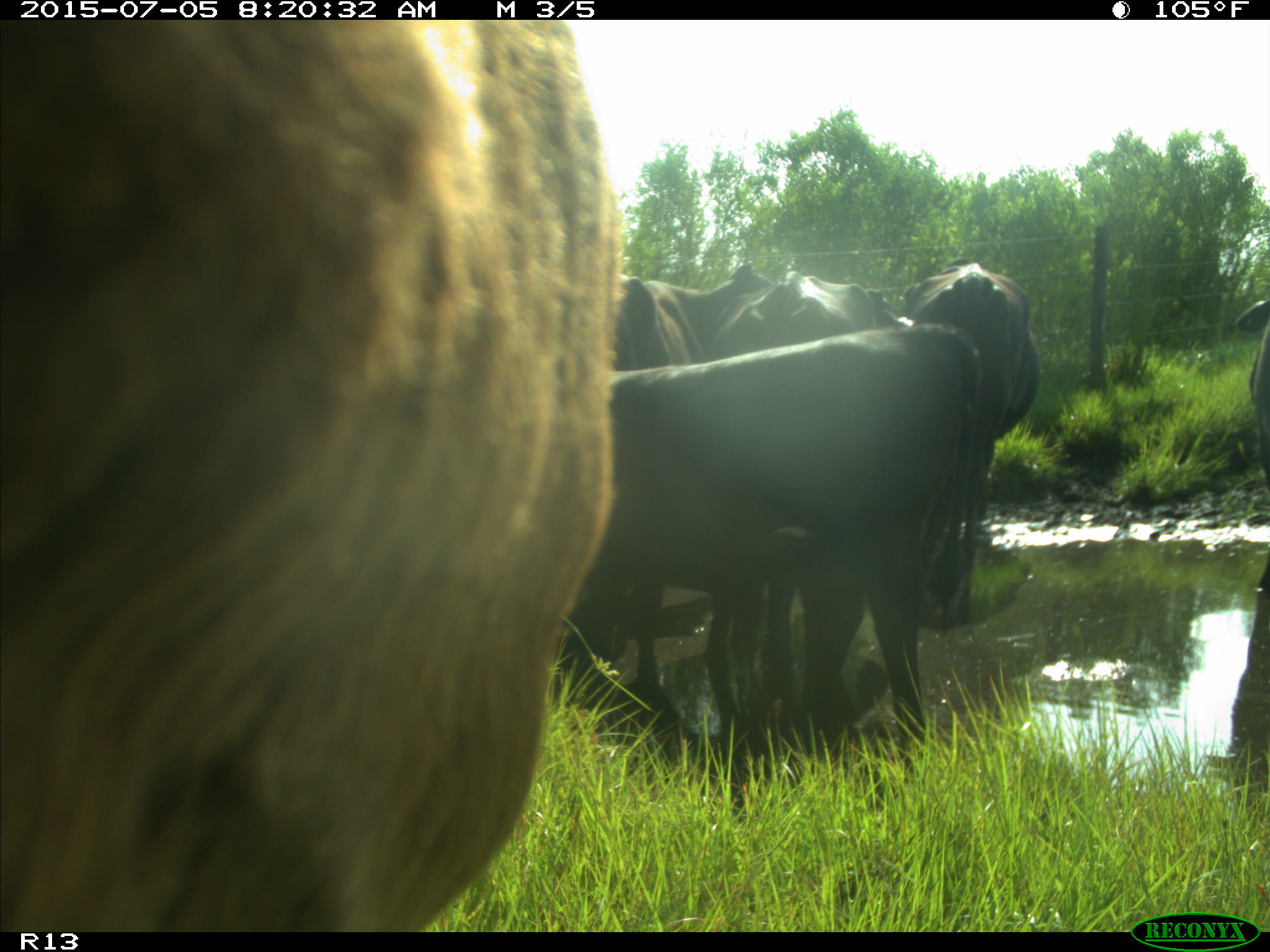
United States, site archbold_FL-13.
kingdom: Animalia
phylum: Chordata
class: Mammalia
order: Artiodactyla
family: Bovidae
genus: Bos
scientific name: Bos taurus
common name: domestic cow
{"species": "Bos taurus (domestic cow)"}